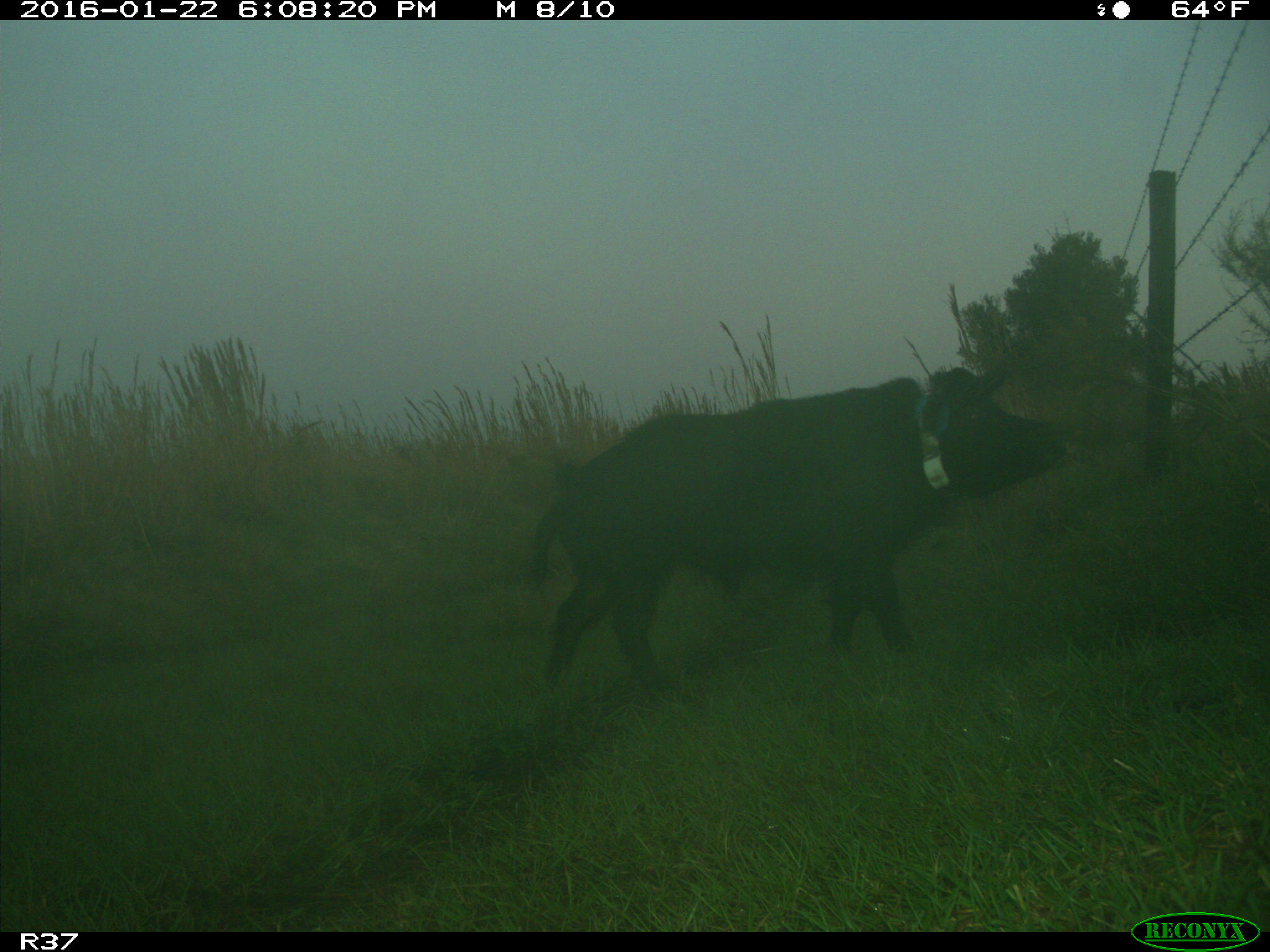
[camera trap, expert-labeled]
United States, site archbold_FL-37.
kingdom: Animalia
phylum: Chordata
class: Mammalia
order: Artiodactyla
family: Suidae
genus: Sus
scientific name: Sus scrofa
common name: wild boar